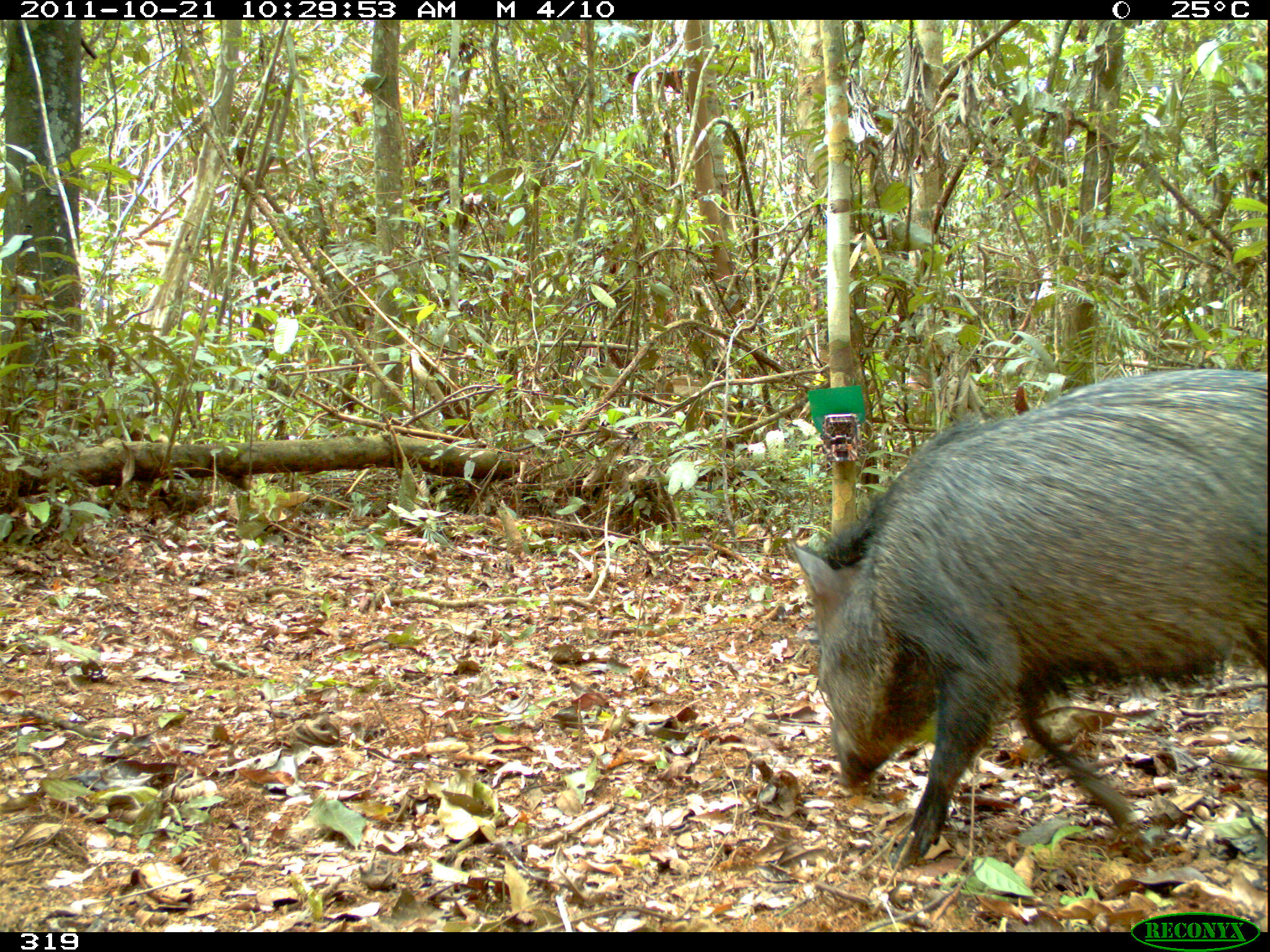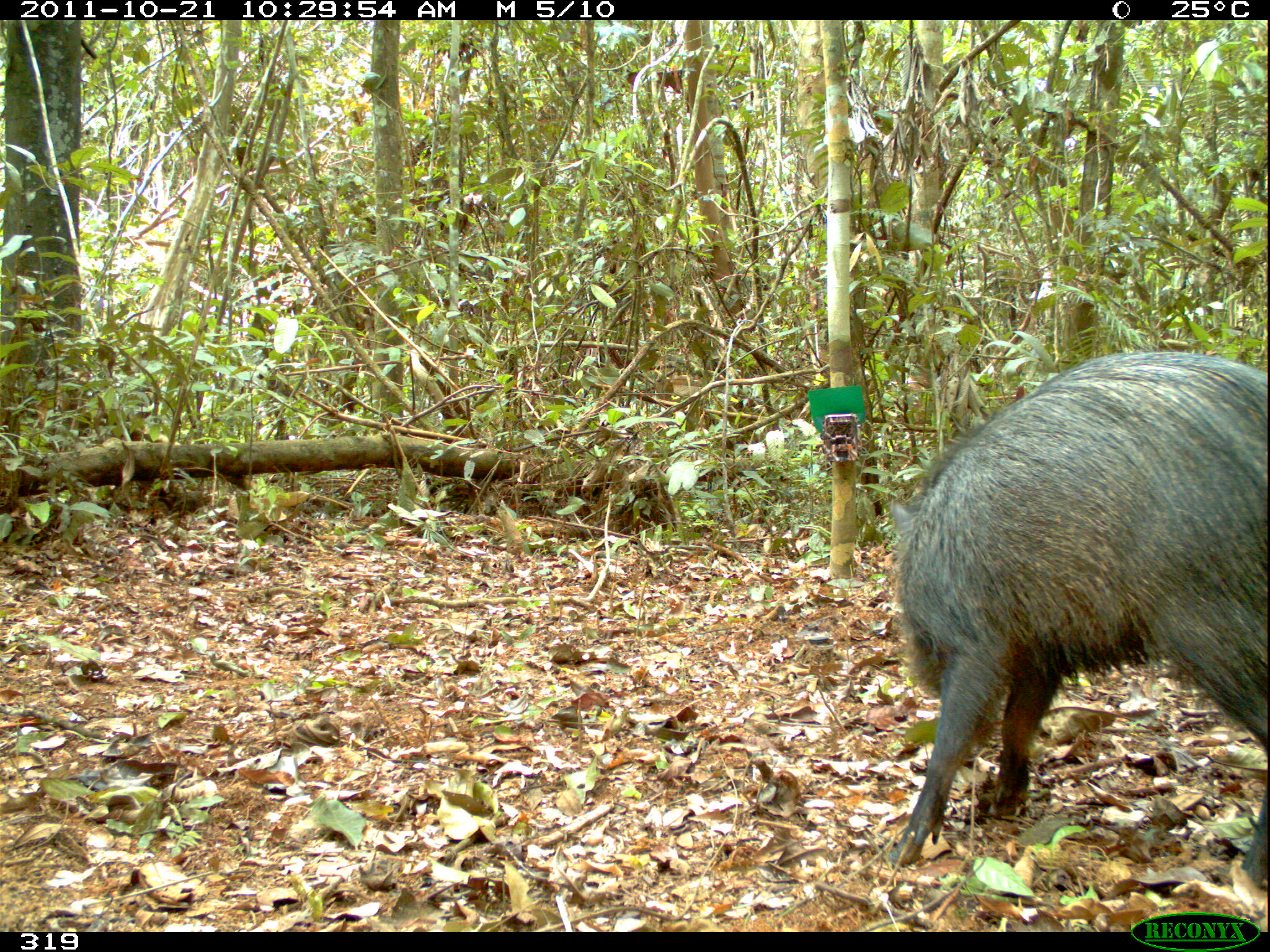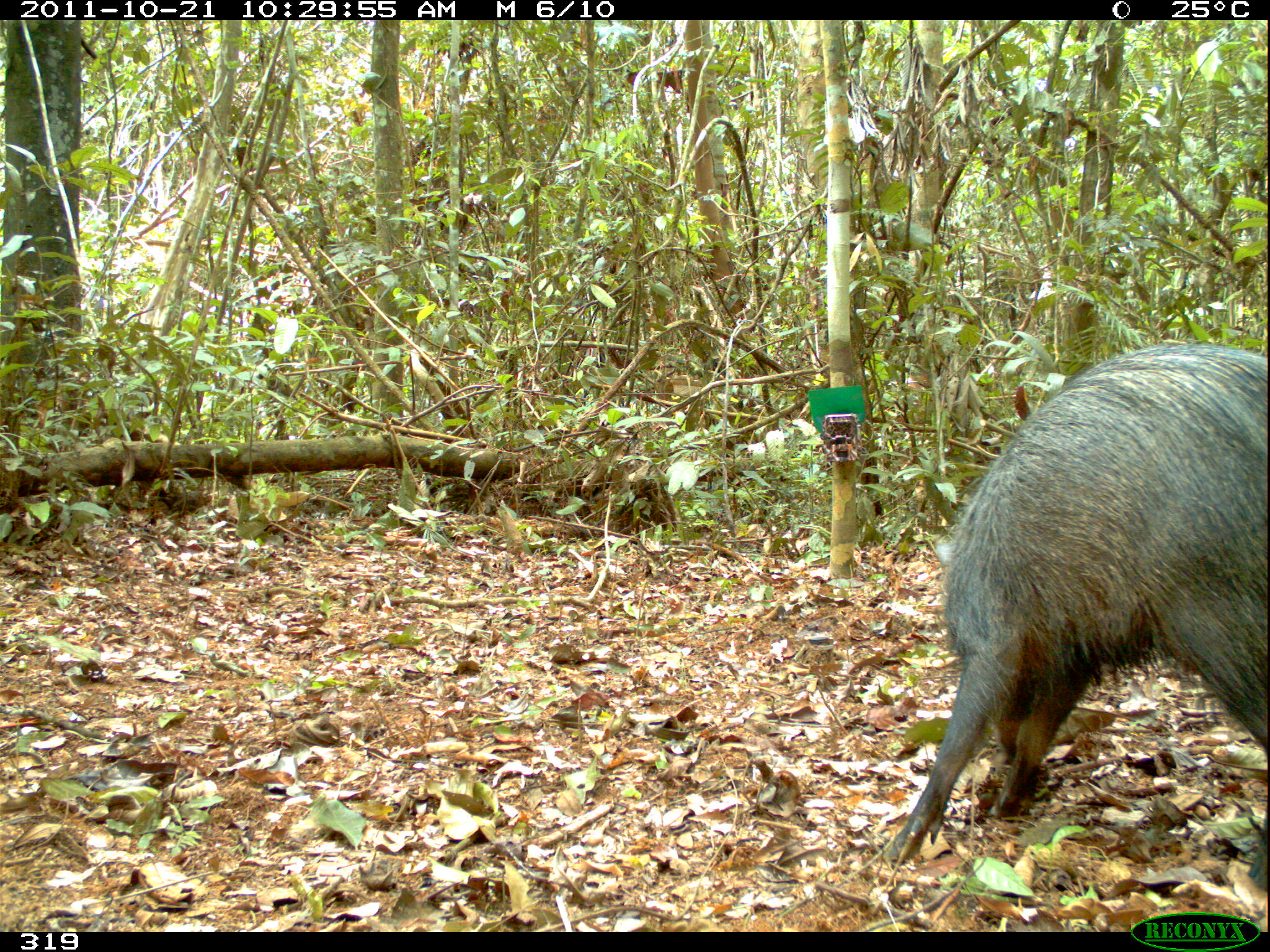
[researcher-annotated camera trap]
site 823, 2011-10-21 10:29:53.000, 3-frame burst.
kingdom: Animalia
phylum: Chordata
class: Mammalia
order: Artiodactyla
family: Tayassuidae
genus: Pecari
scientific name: Pecari tajacu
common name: collared peccary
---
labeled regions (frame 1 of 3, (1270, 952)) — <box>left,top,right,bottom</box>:
pecari tajacu: <box>784,365,1267,872</box>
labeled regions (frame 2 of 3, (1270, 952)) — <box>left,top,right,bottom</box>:
pecari tajacu: <box>885,348,1269,886</box>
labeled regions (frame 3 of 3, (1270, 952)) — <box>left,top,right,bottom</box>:
pecari tajacu: <box>883,342,1267,889</box>